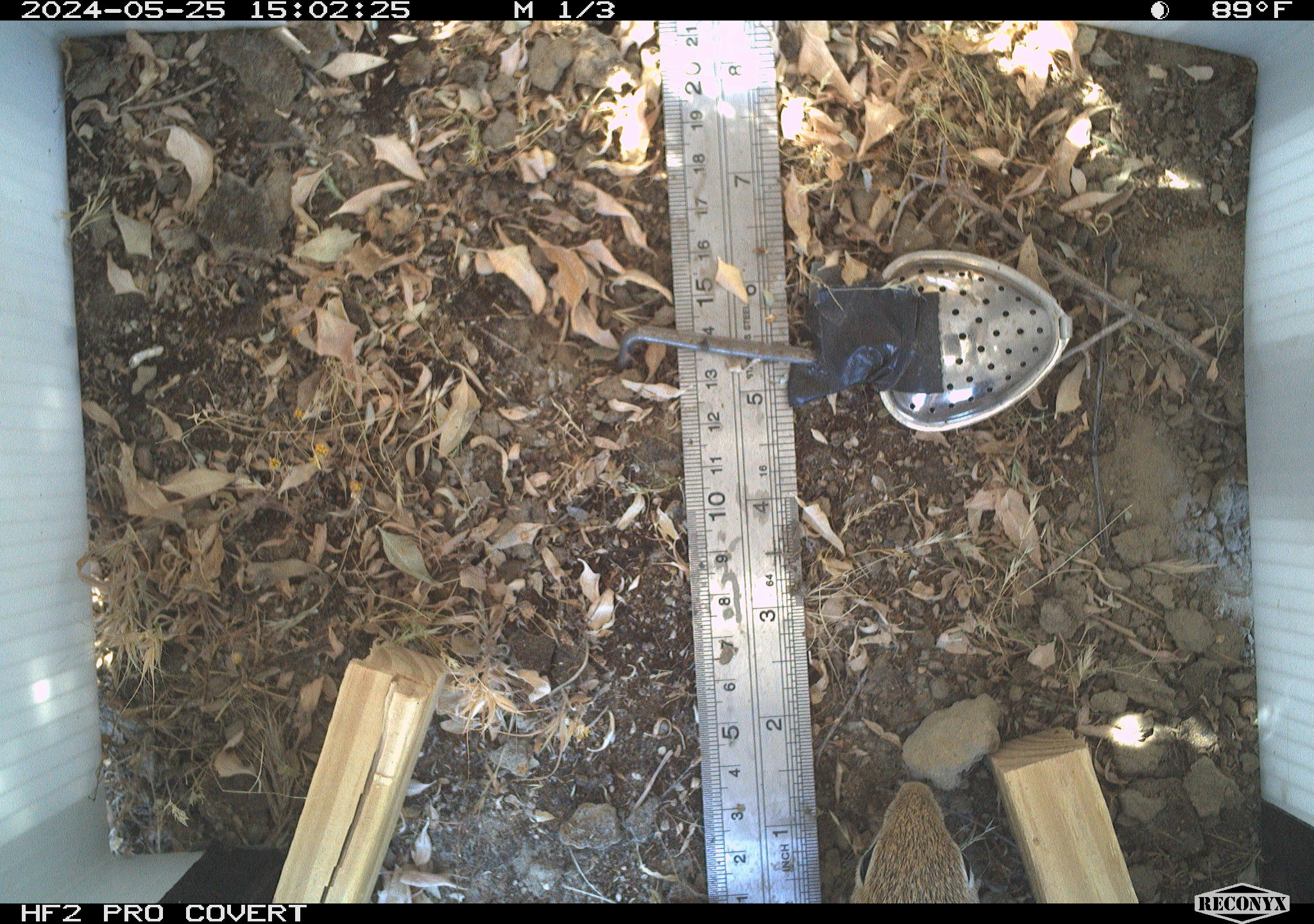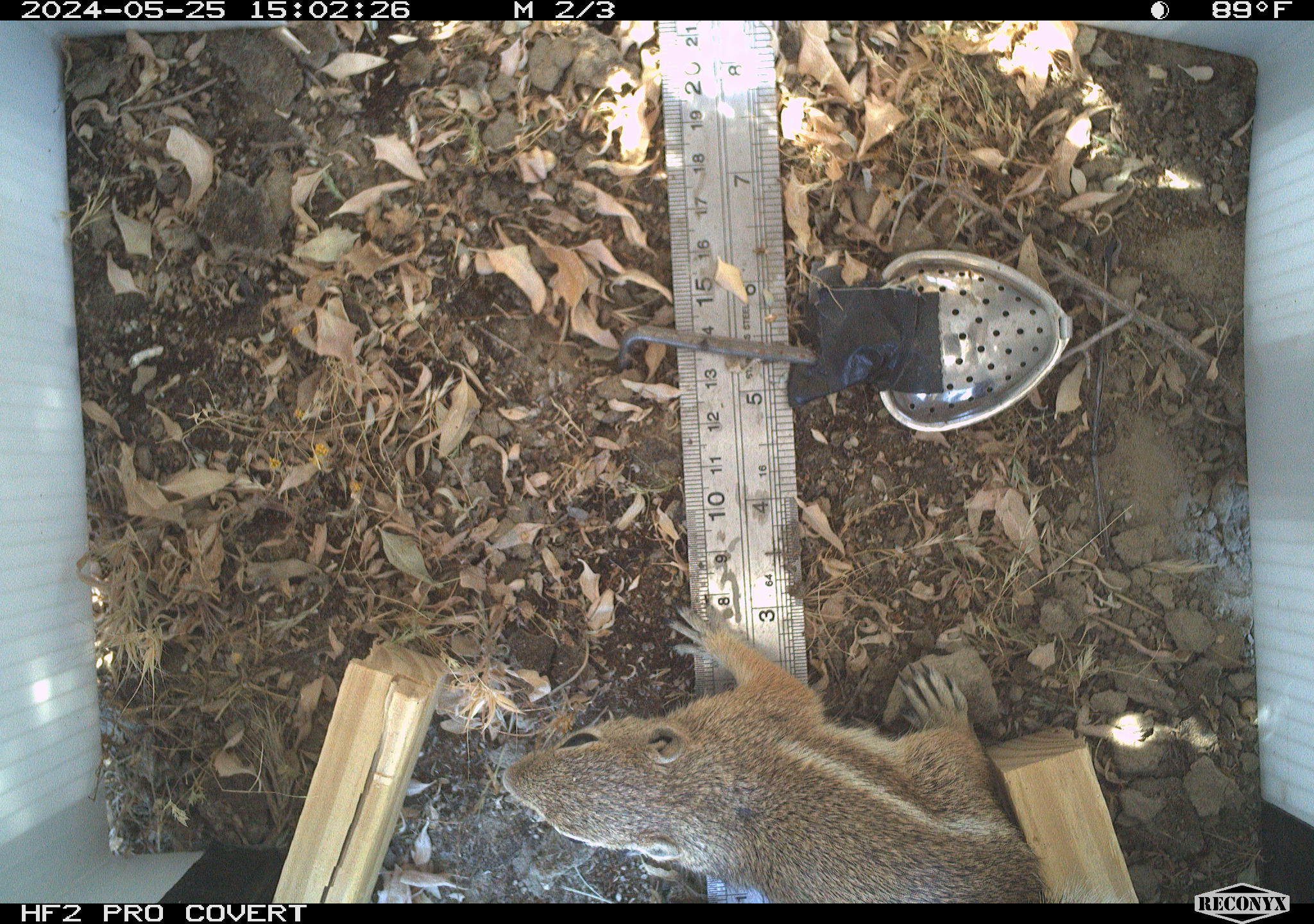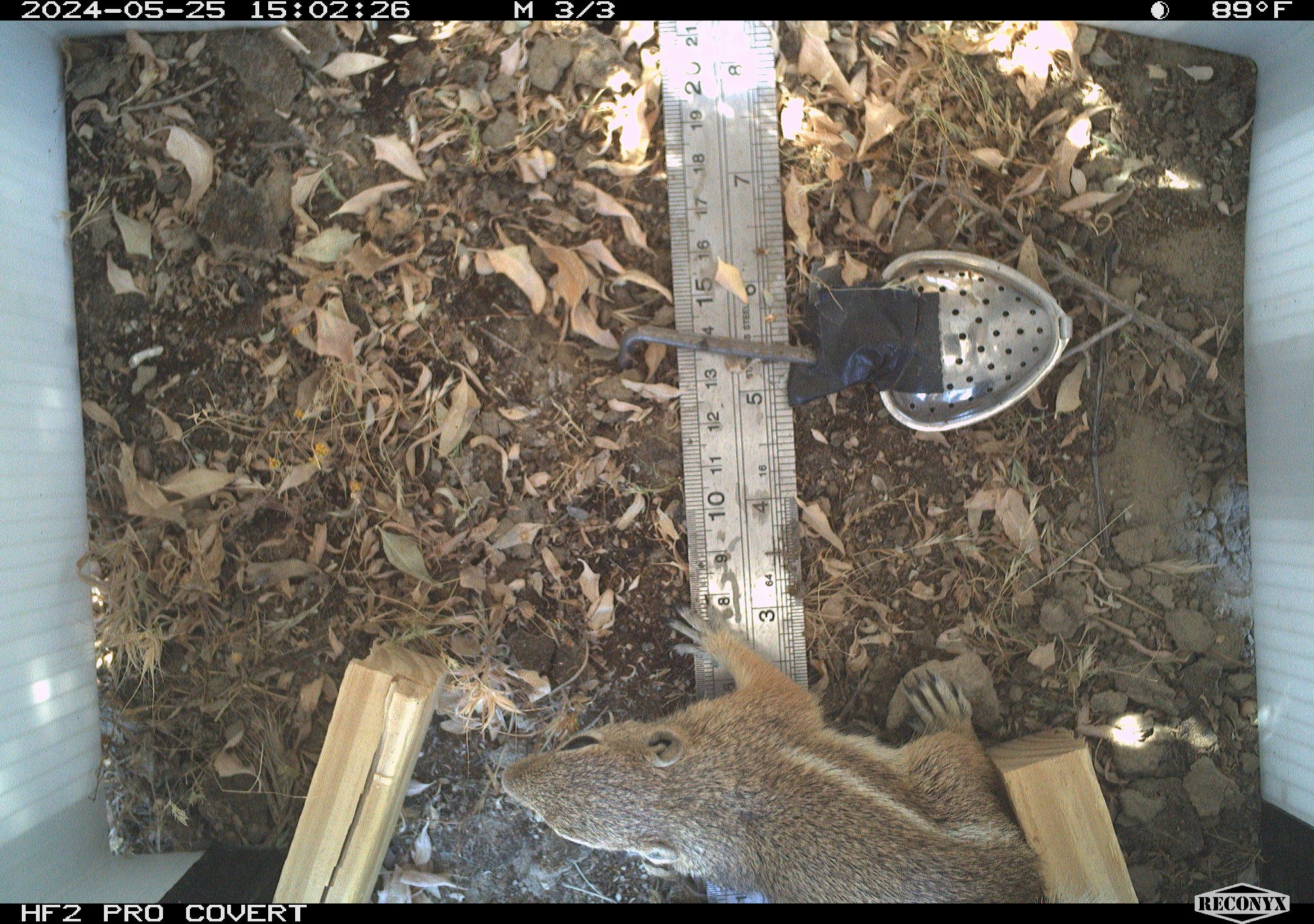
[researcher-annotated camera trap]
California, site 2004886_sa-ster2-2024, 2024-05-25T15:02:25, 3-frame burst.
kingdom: Animalia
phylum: Chordata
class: Mammalia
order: Rodentia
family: Sciuridae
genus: Ammospermophilus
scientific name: Ammospermophilus nelsoni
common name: nelson's antelope squirrel